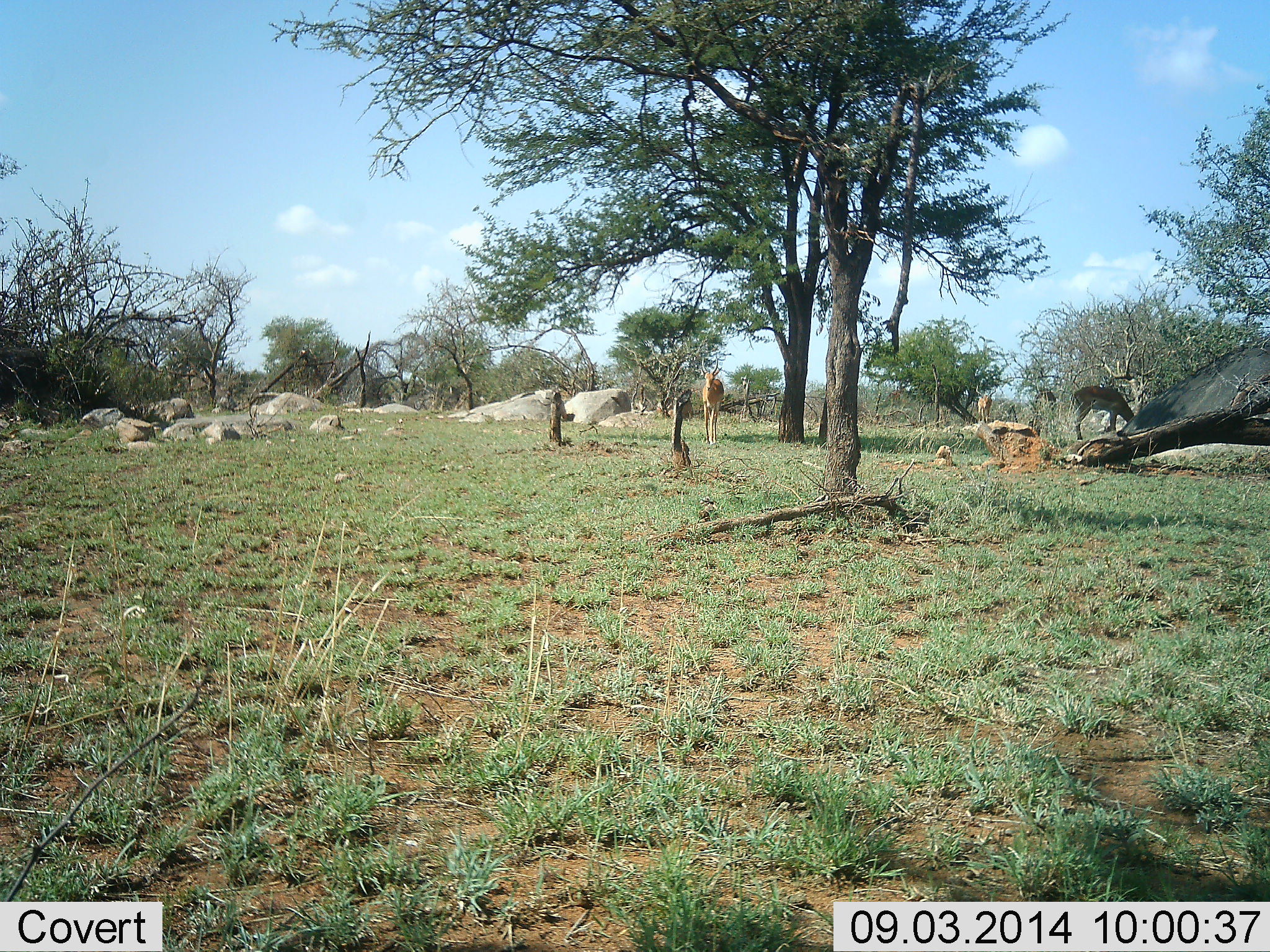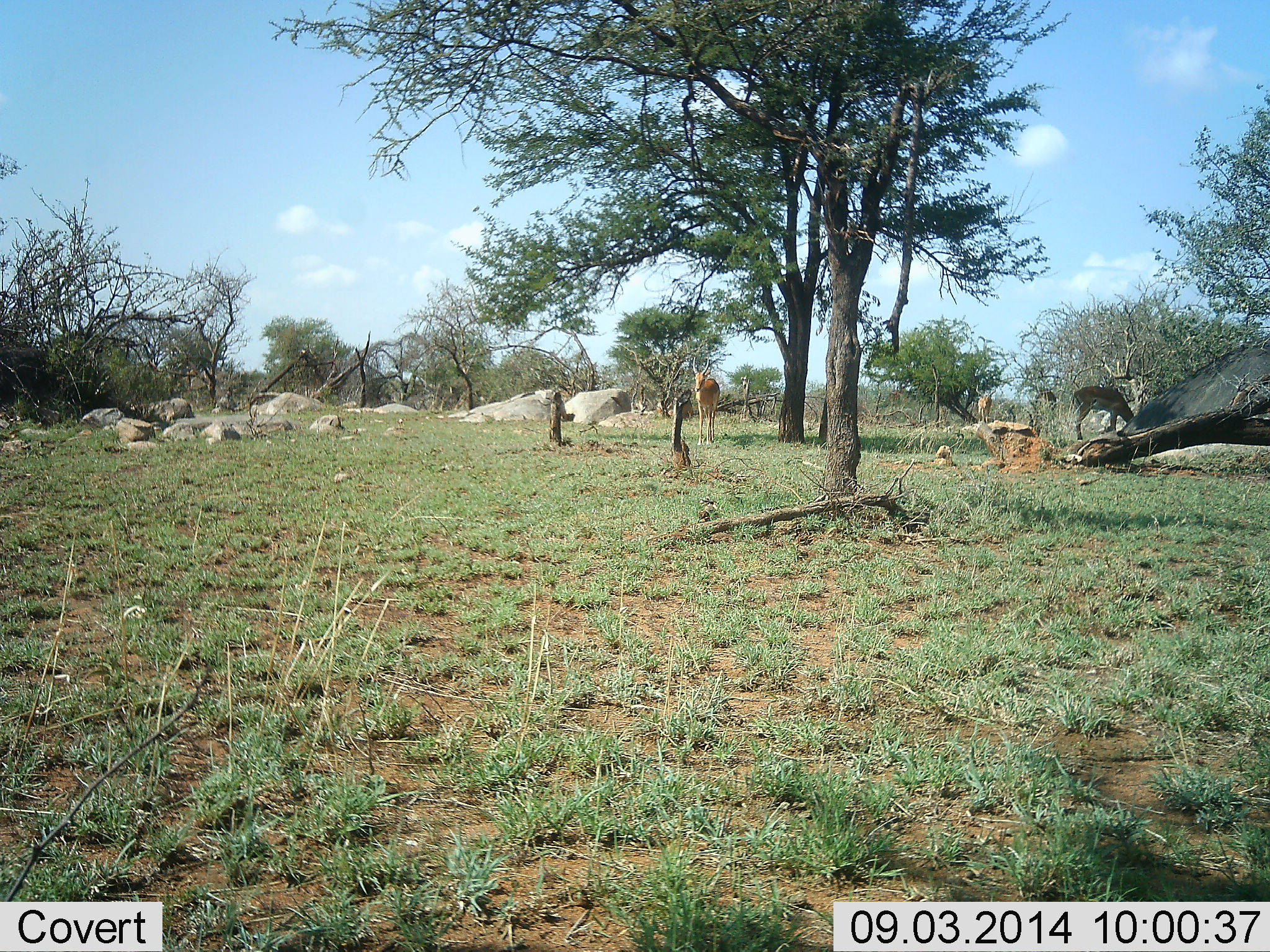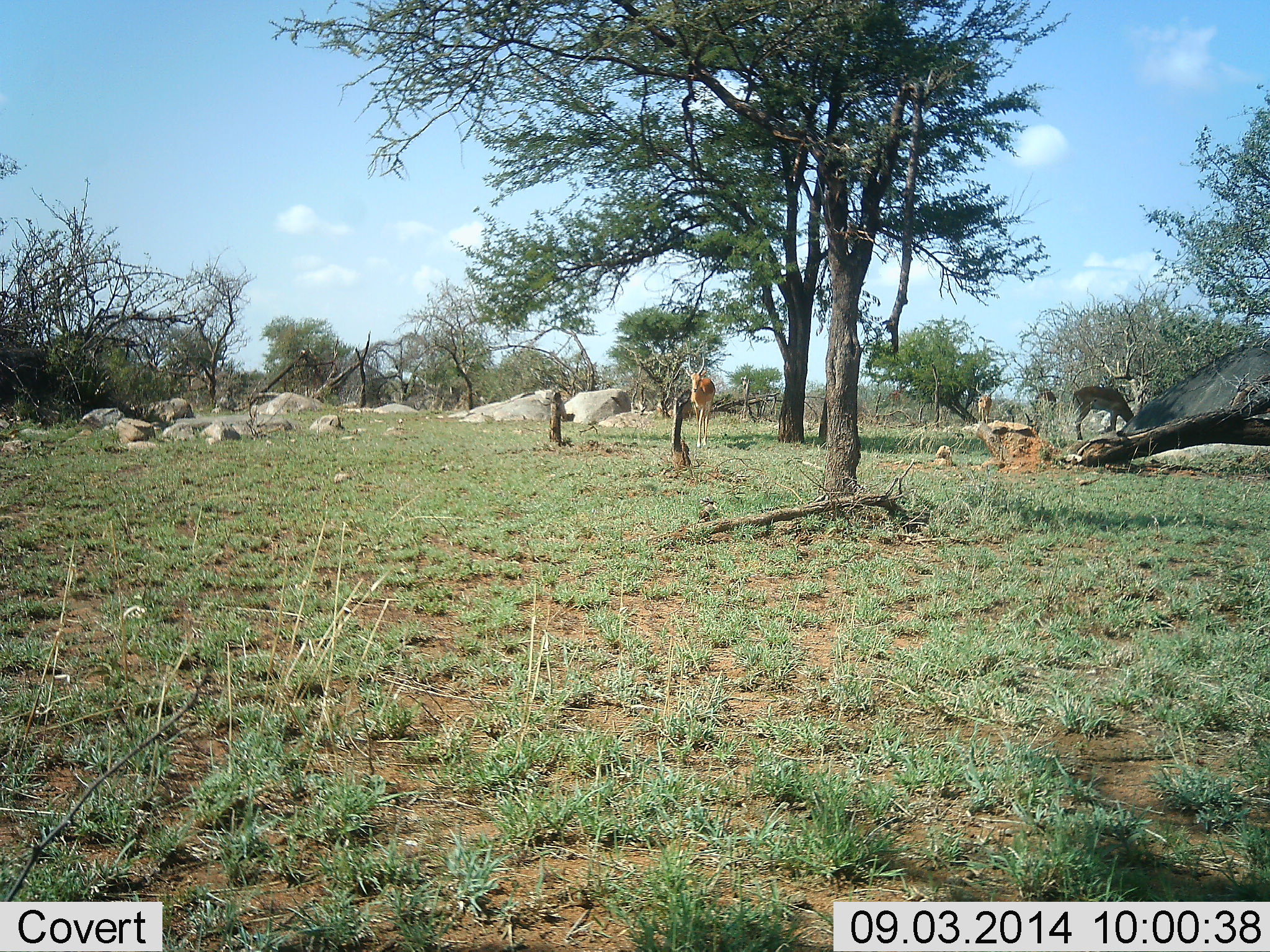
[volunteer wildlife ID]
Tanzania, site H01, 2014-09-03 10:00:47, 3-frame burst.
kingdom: Animalia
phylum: Chordata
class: Mammalia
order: Artiodactyla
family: Bovidae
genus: Aepyceros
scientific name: Aepyceros melampus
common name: impala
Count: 3.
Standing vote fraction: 44%.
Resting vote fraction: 0%.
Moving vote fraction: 56%.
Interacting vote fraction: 0%.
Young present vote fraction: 0%.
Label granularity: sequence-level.